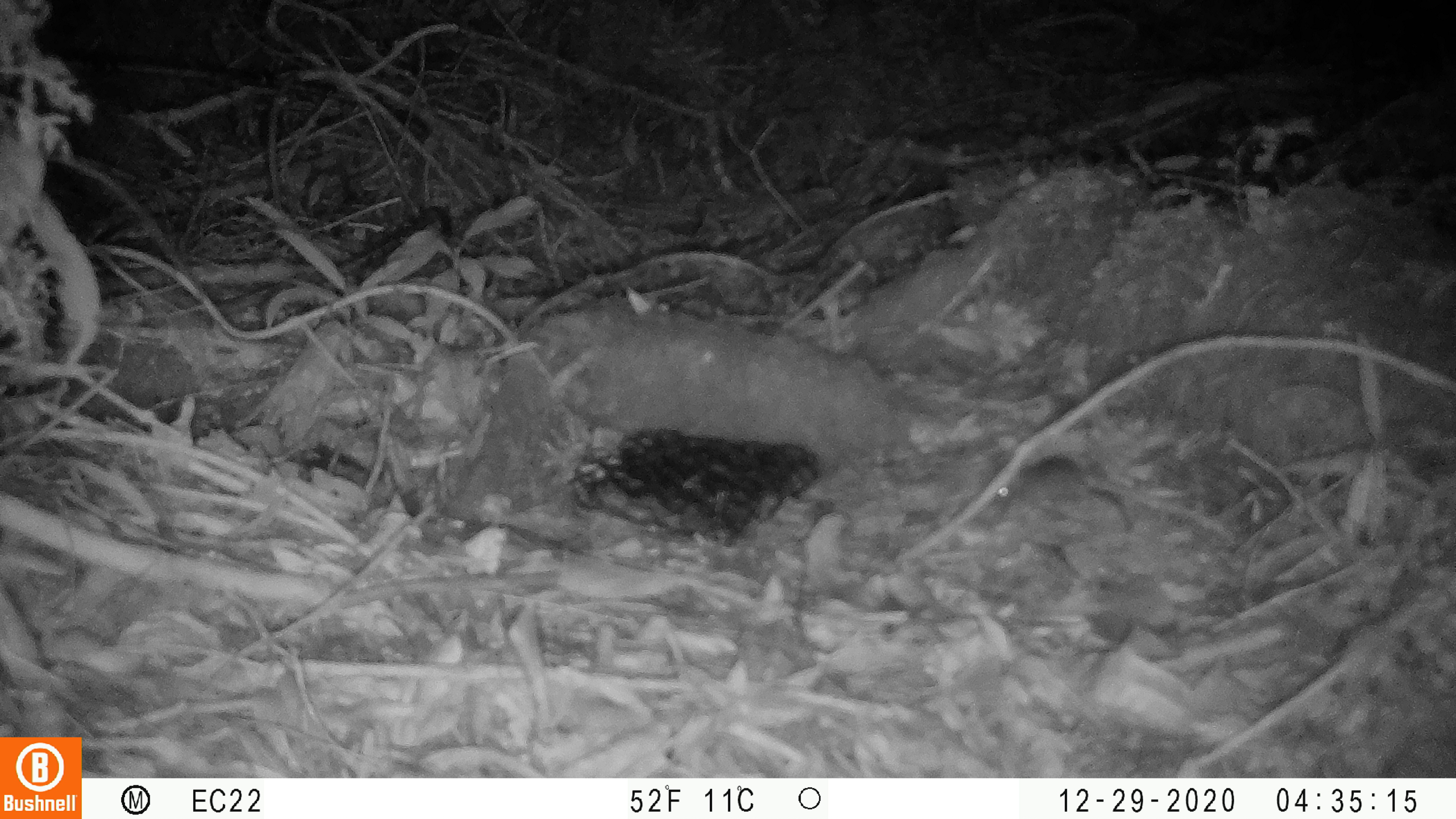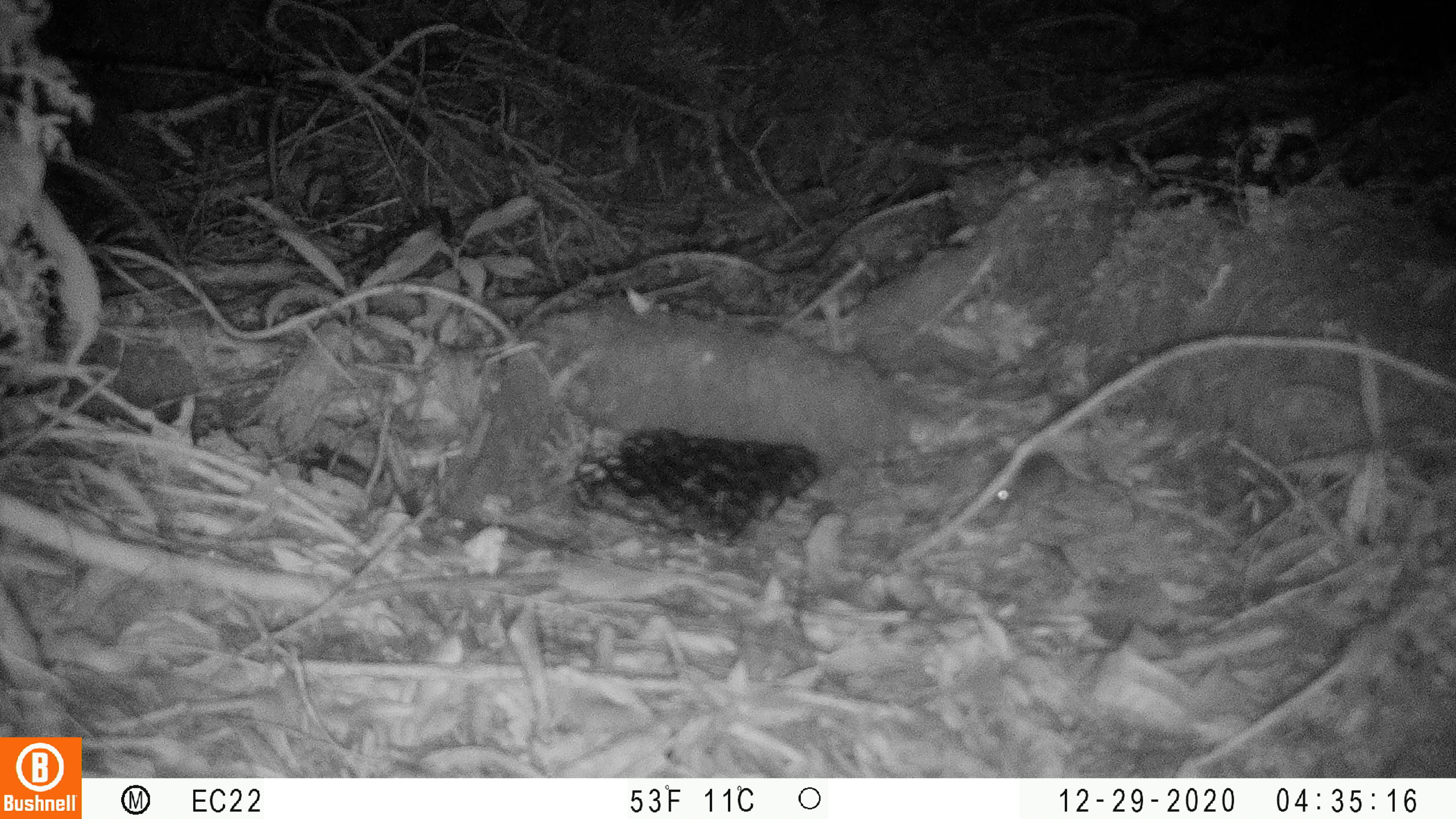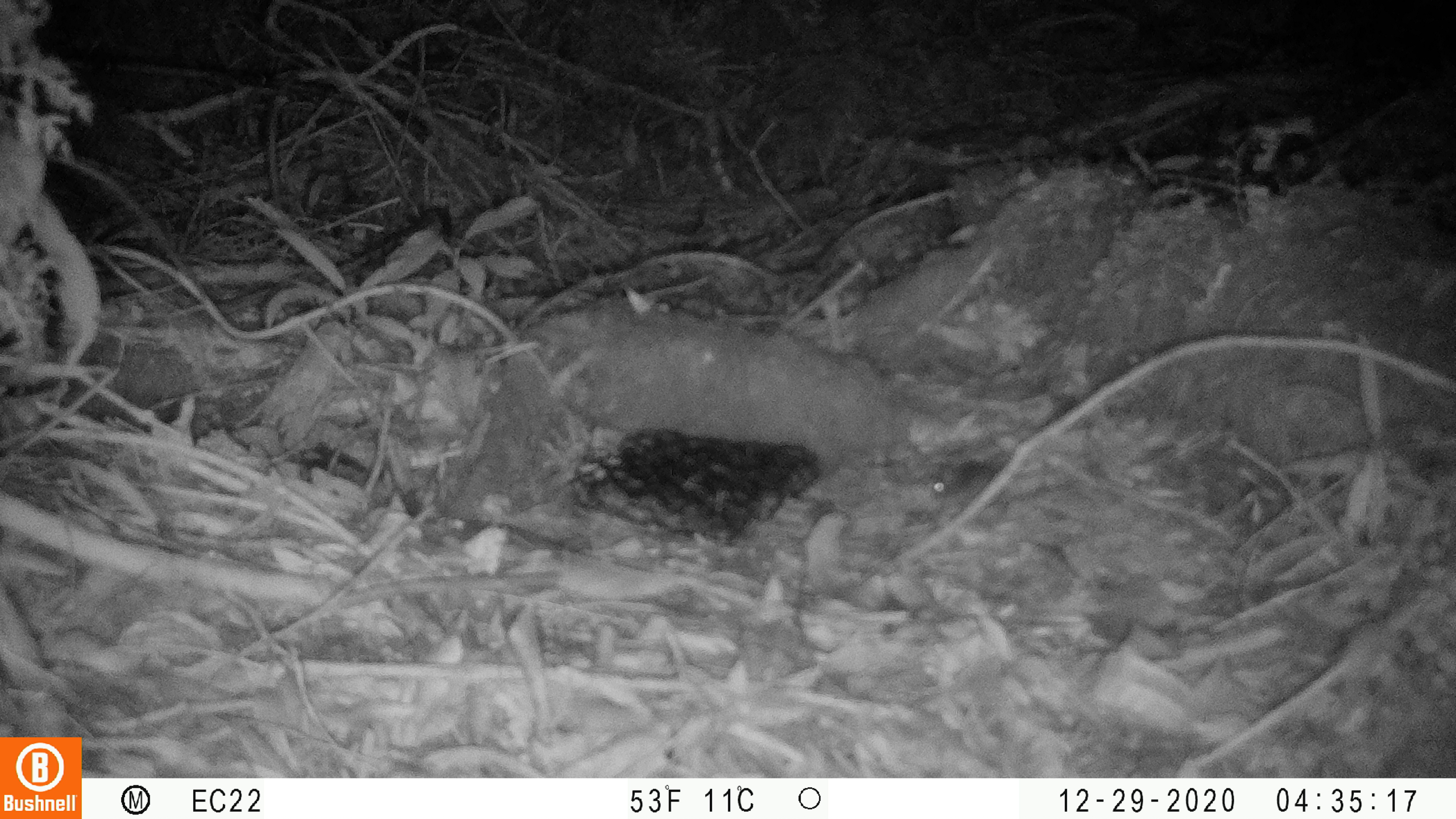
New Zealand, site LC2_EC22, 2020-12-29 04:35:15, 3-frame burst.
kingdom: Animalia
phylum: Chordata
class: Mammalia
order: Rodentia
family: Muridae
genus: Mus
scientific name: Mus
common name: mouse